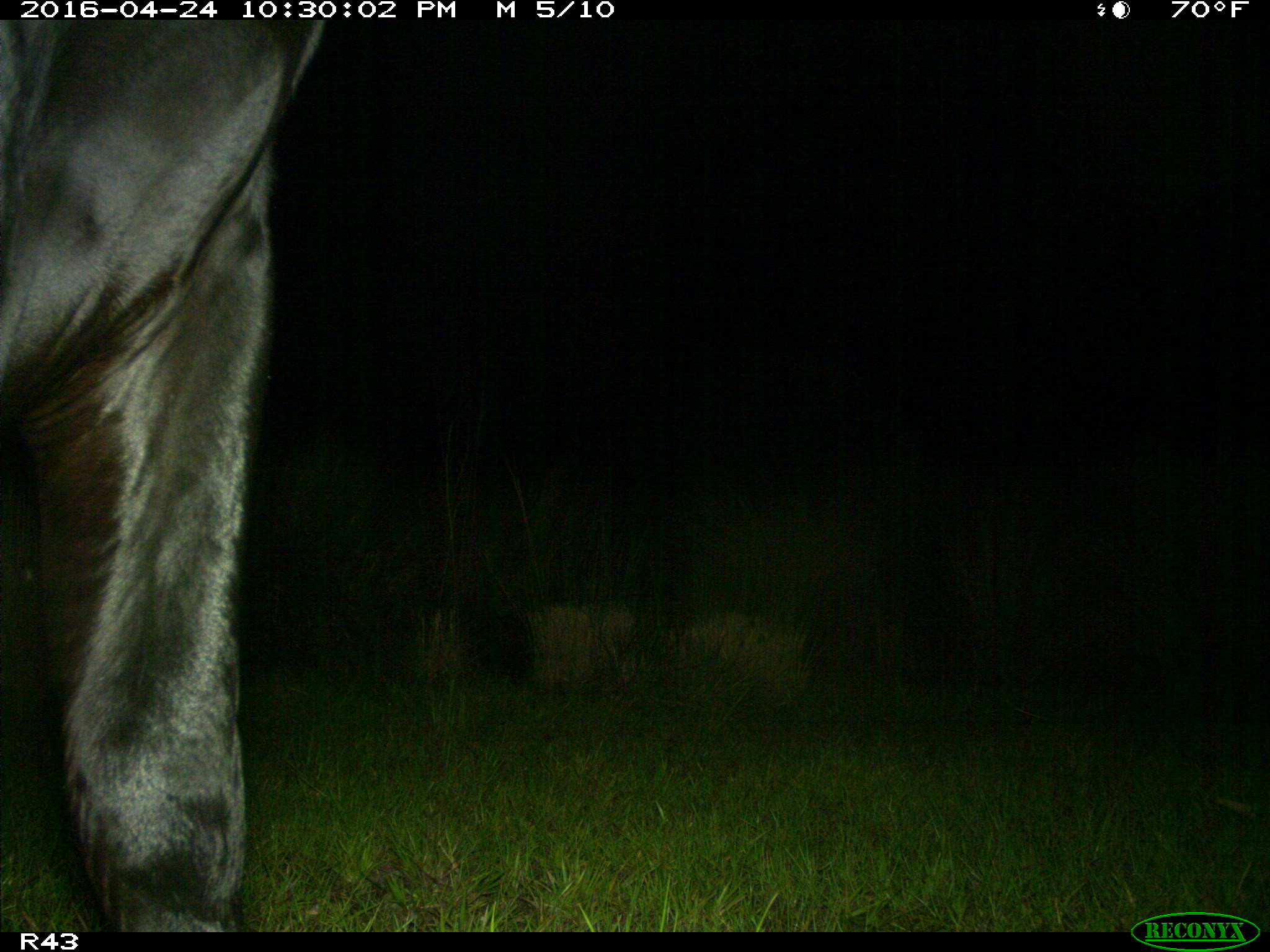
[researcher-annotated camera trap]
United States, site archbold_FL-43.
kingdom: Animalia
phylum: Chordata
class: Mammalia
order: Artiodactyla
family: Bovidae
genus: Bos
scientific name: Bos taurus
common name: domestic cow